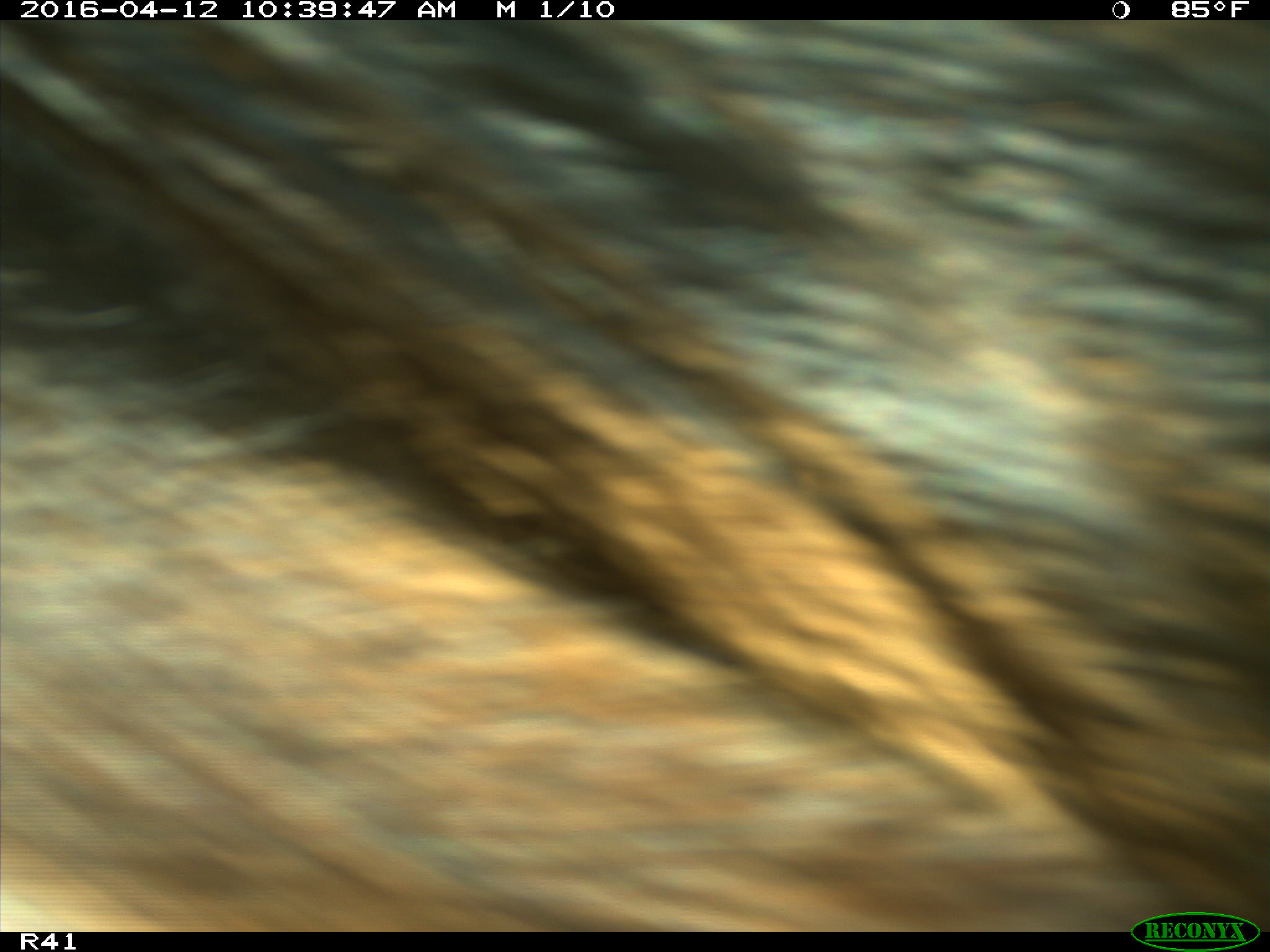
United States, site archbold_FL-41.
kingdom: Animalia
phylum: Chordata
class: Mammalia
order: Artiodactyla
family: Bovidae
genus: Bos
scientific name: Bos taurus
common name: domestic cow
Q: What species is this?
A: Bos taurus (domestic cow).